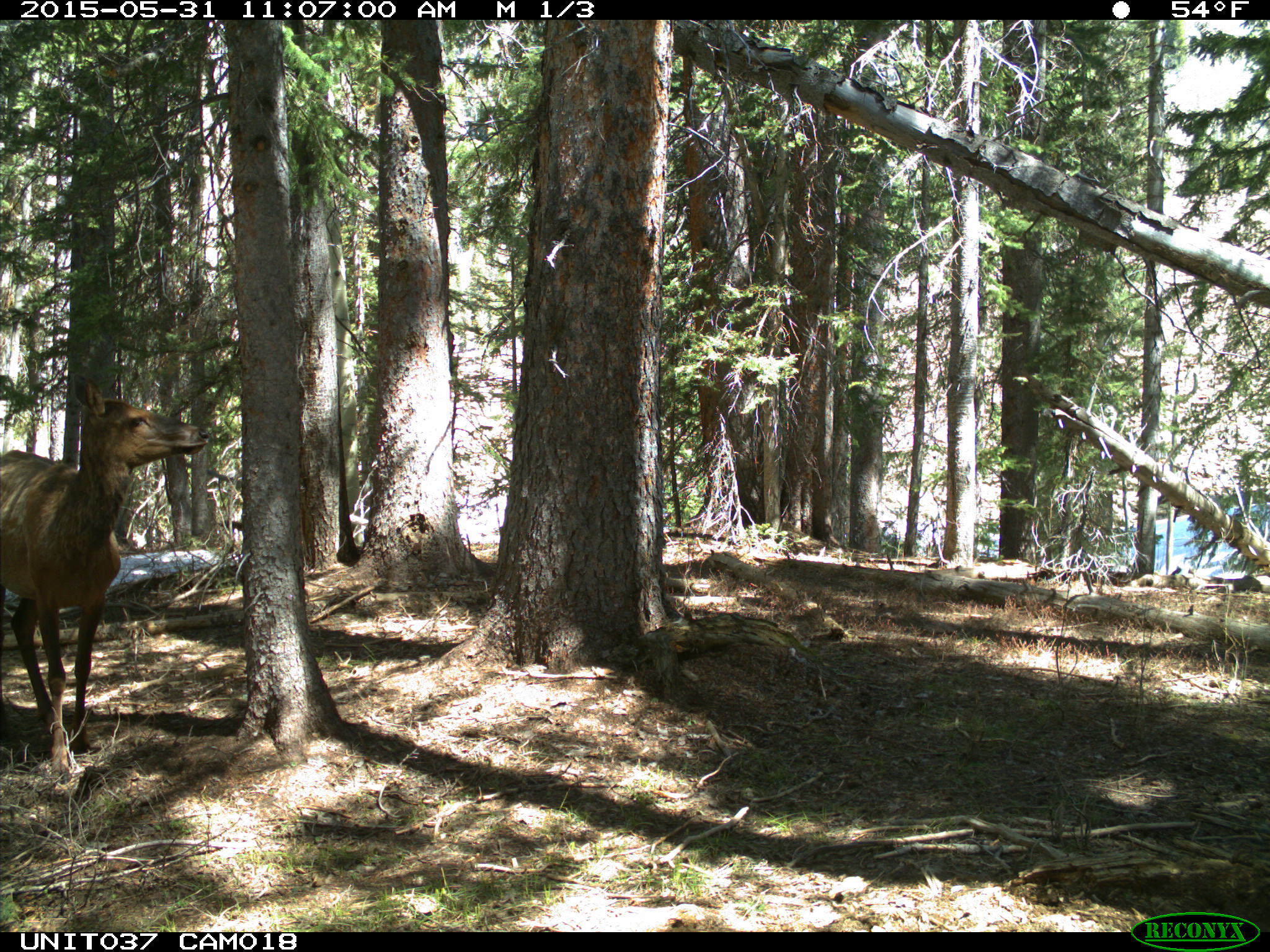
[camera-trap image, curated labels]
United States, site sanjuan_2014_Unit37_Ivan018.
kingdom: Animalia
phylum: Chordata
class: Mammalia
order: Artiodactyla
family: Cervidae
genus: Cervus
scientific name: Cervus elaphus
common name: red deer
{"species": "Cervus elaphus (red deer)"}